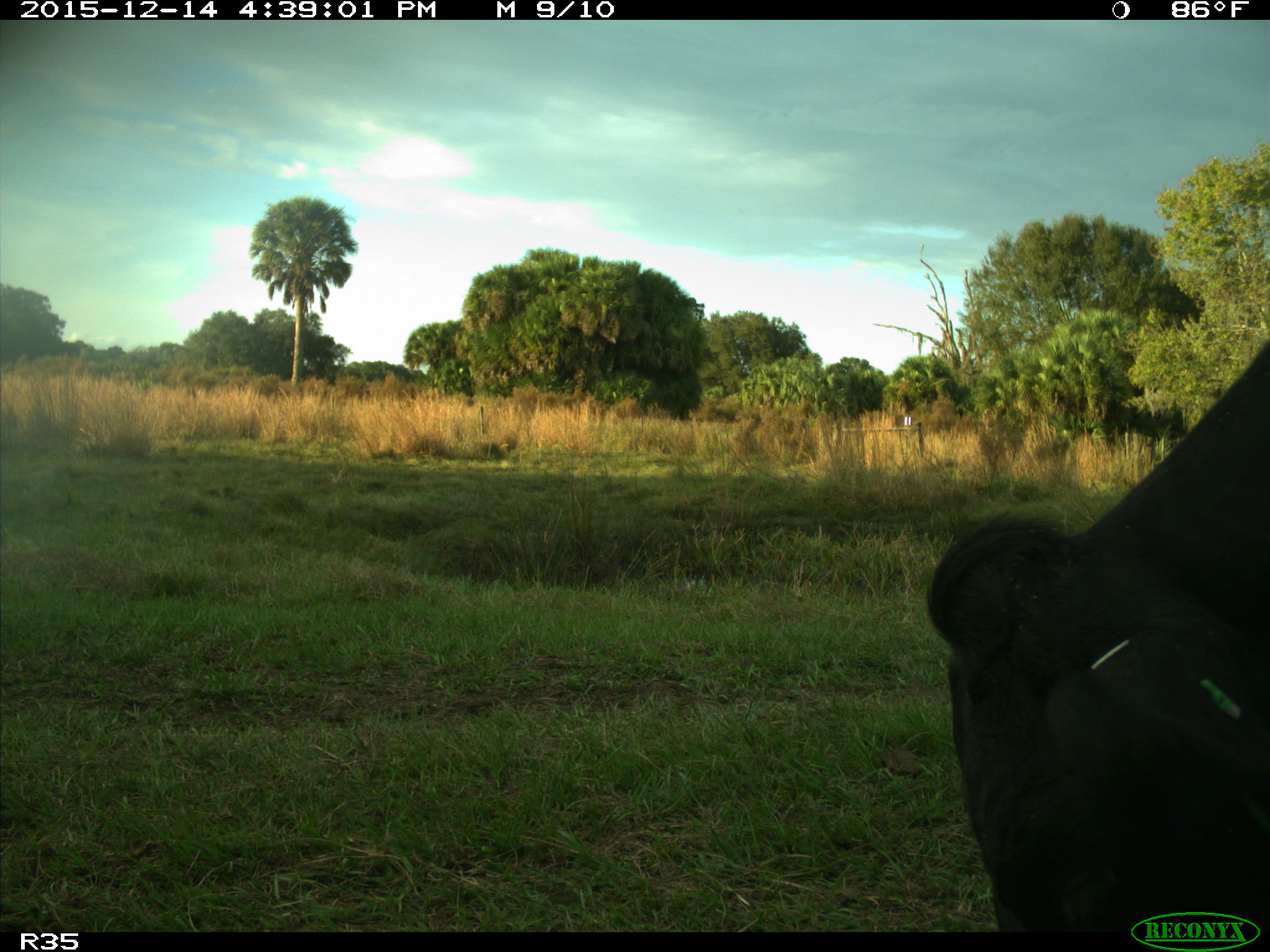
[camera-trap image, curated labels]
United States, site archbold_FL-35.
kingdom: Animalia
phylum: Chordata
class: Mammalia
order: Artiodactyla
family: Bovidae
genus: Bos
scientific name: Bos taurus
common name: domestic cow